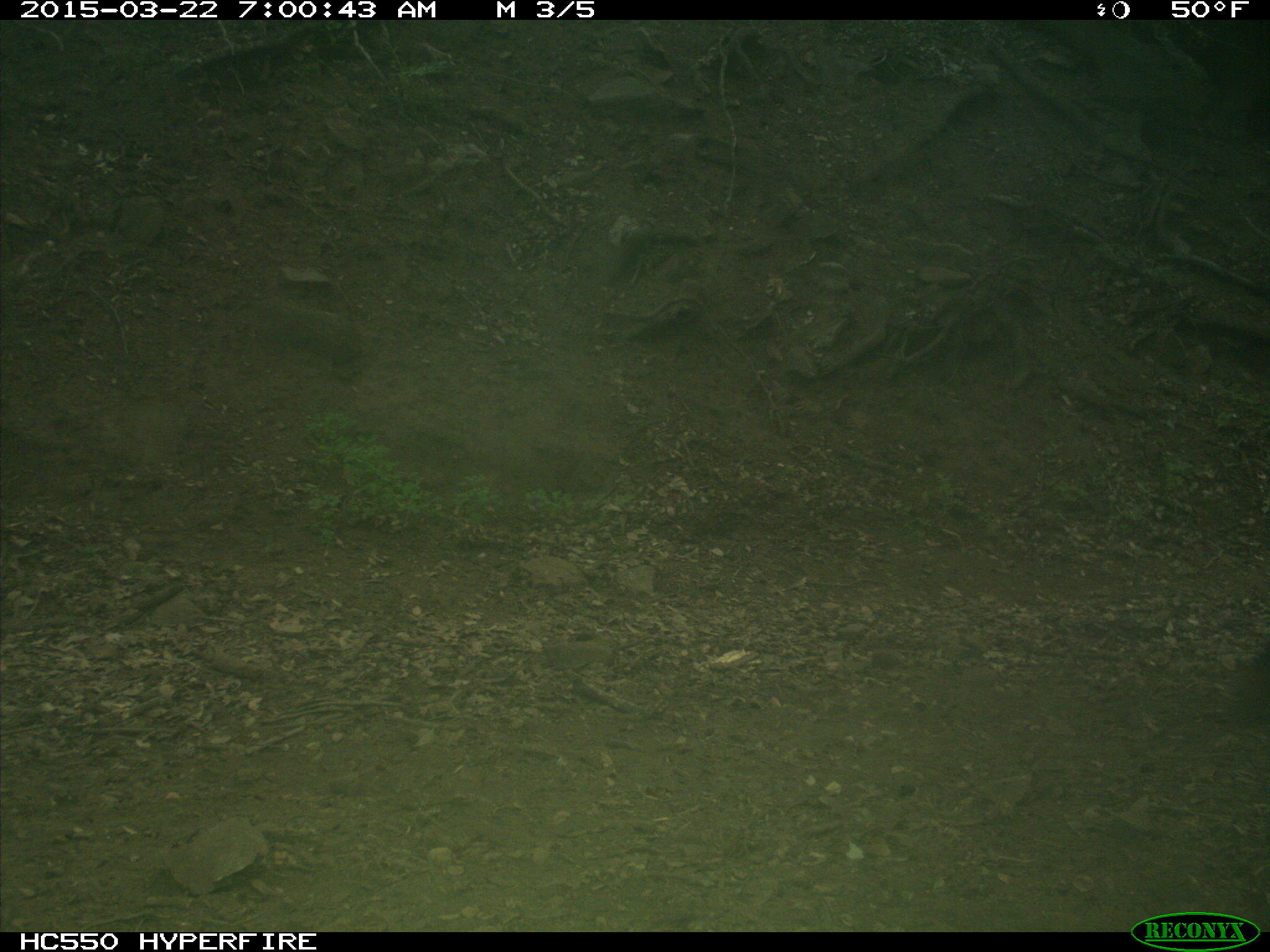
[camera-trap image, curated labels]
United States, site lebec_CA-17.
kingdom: Animalia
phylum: Chordata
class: Mammalia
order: Artiodactyla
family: Bovidae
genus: Bos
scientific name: Bos taurus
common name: domestic cow